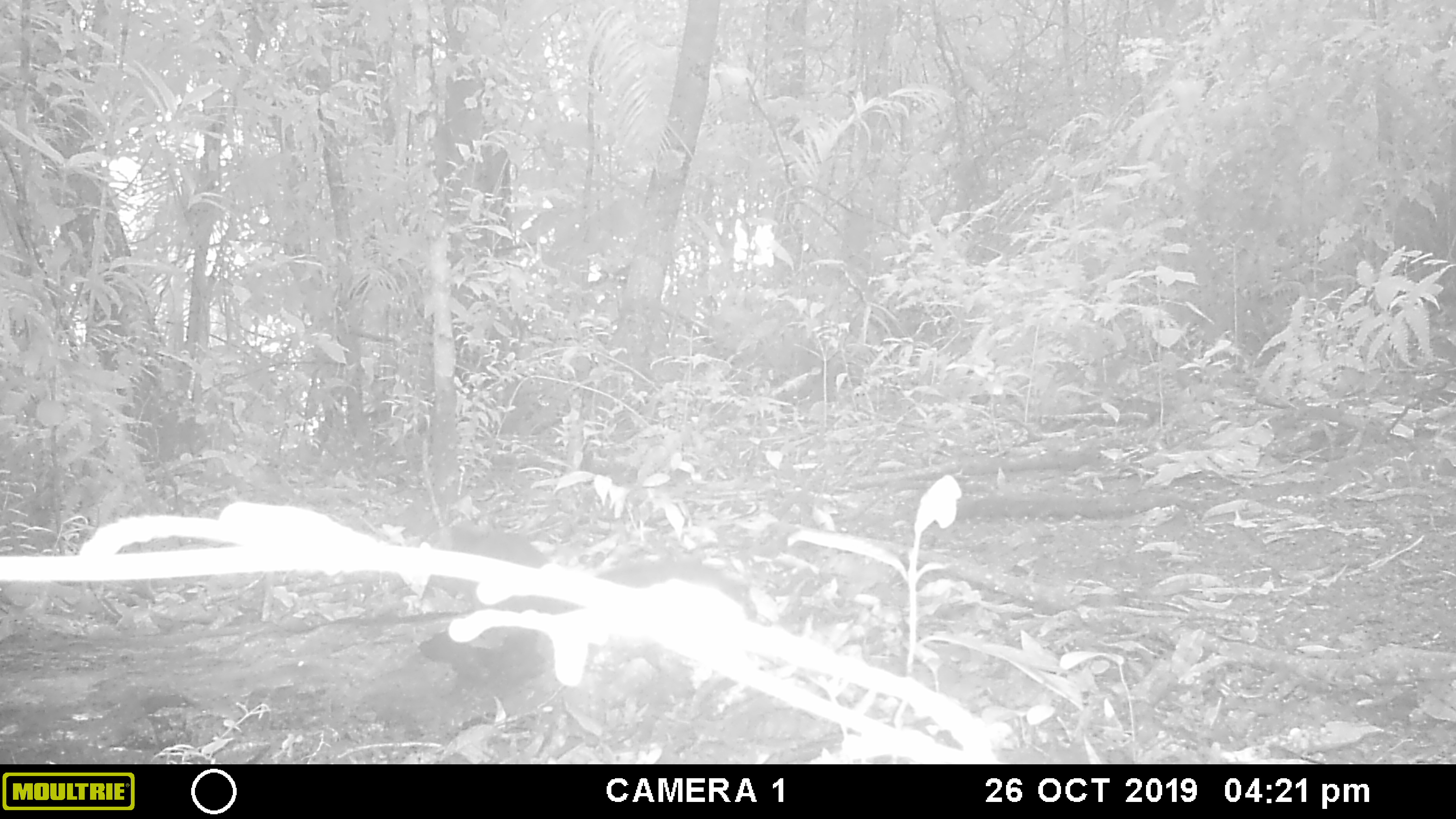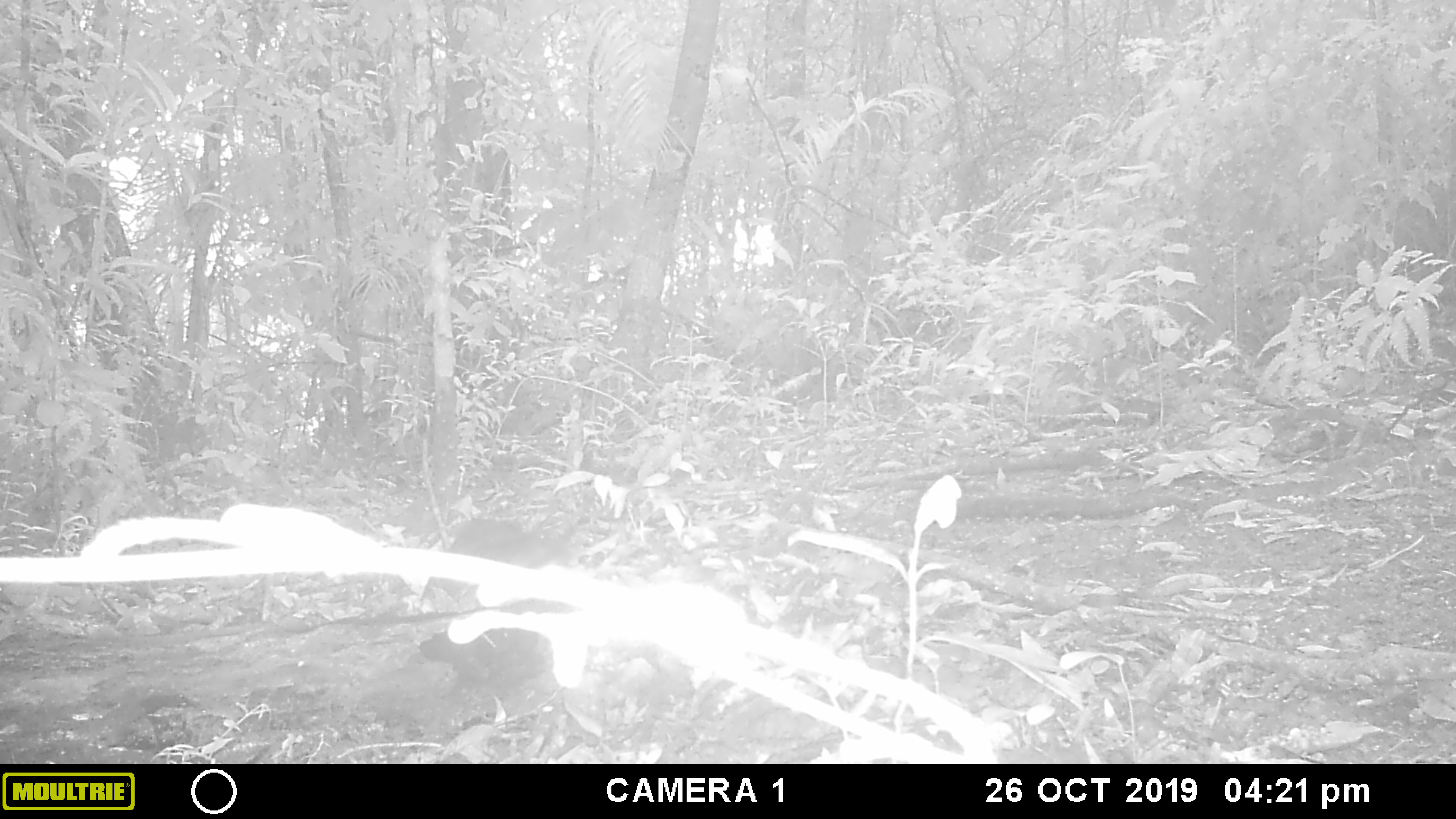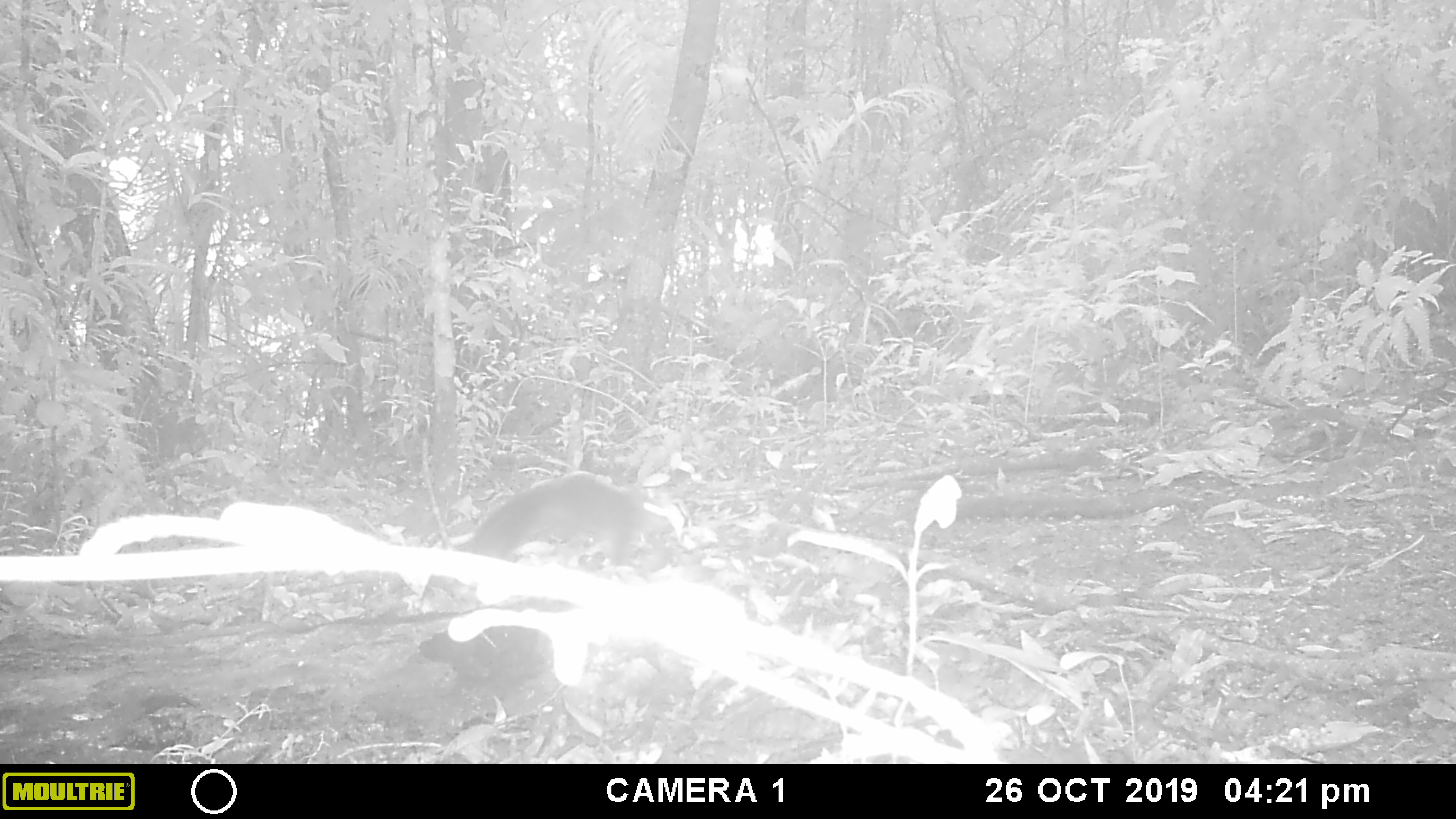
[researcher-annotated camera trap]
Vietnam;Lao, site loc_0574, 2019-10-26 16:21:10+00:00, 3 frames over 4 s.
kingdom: Animalia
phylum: Chordata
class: Mammalia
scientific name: Mammalia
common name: mammal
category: unidentified small mammal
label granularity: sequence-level